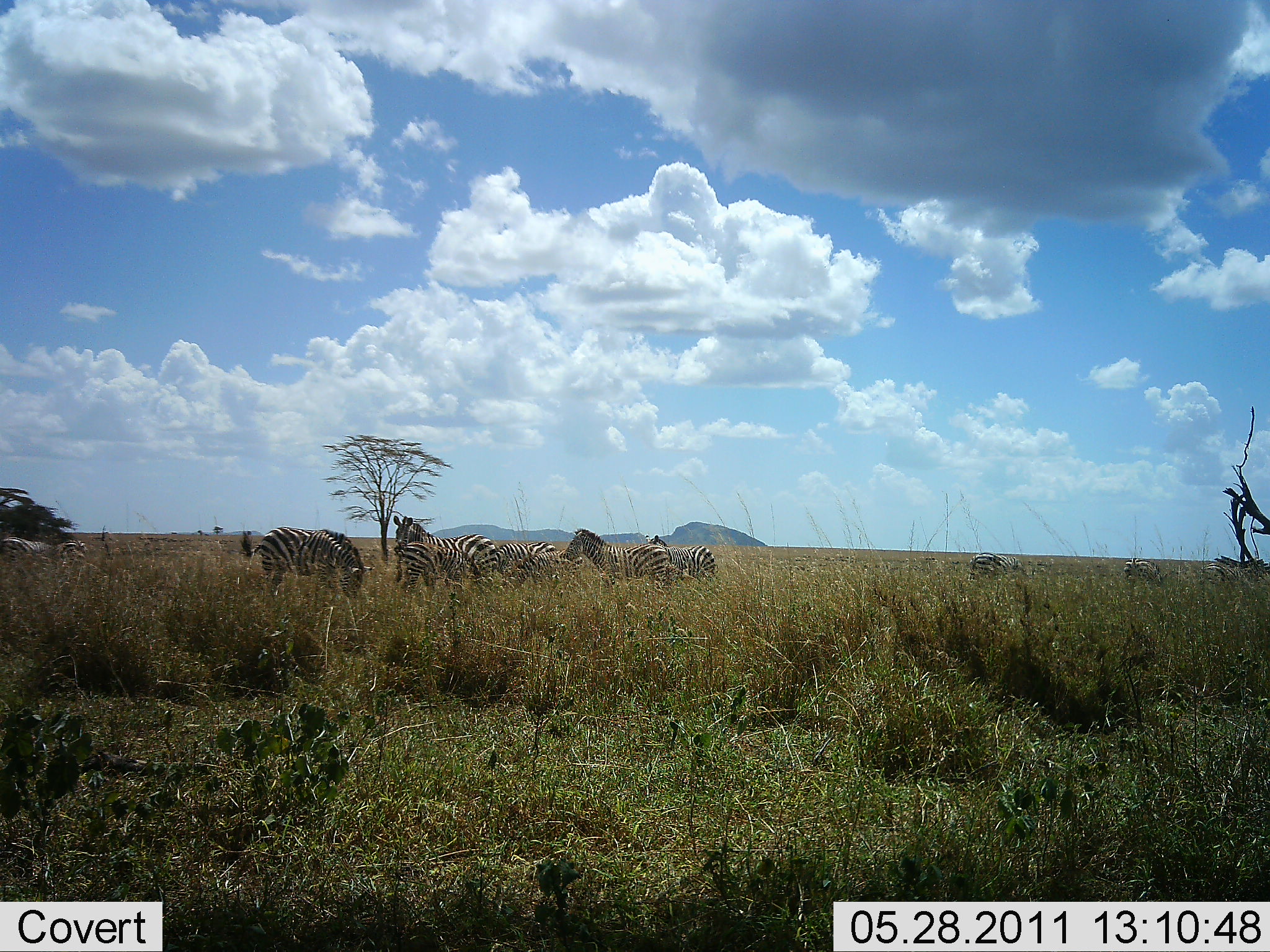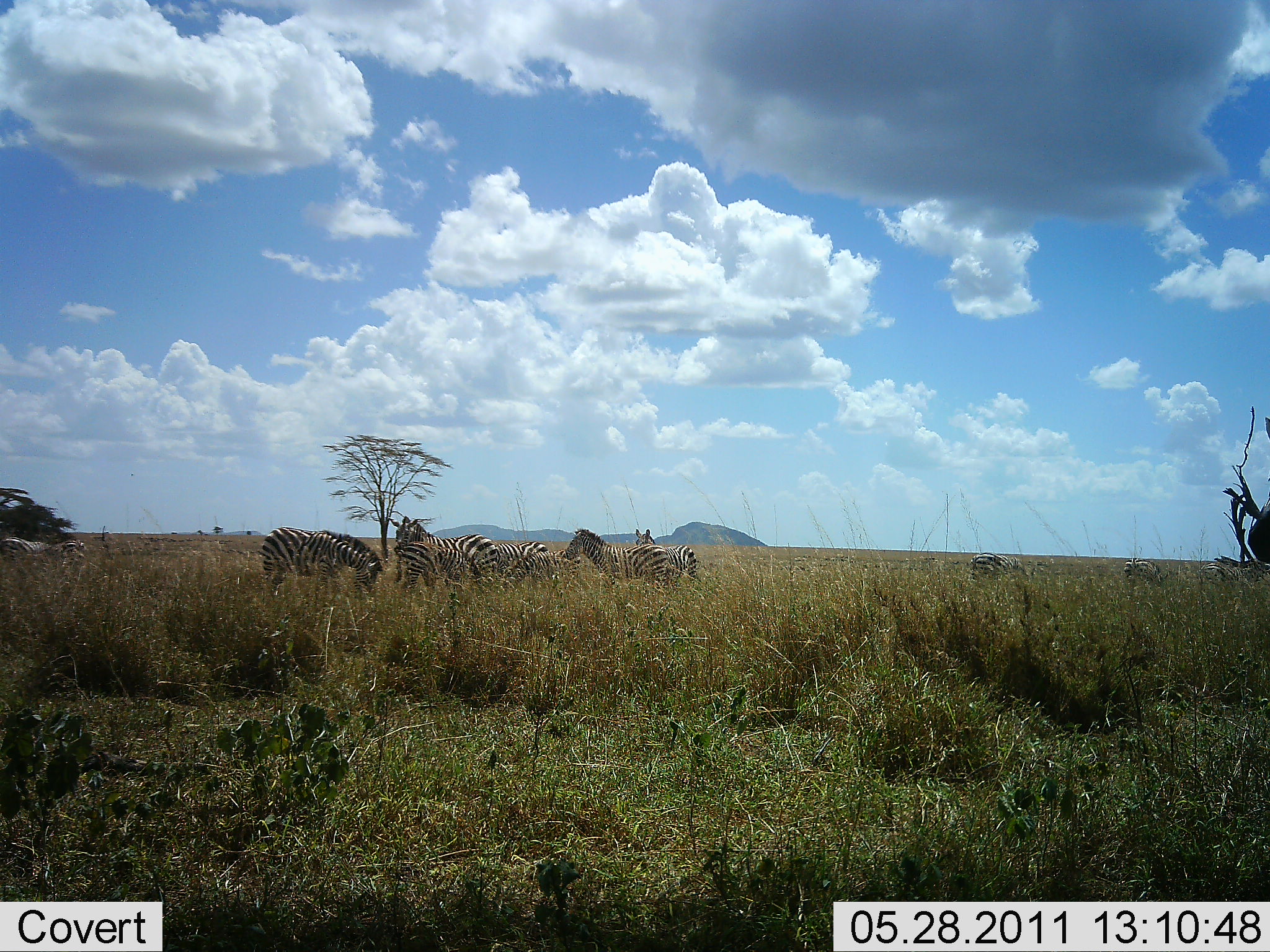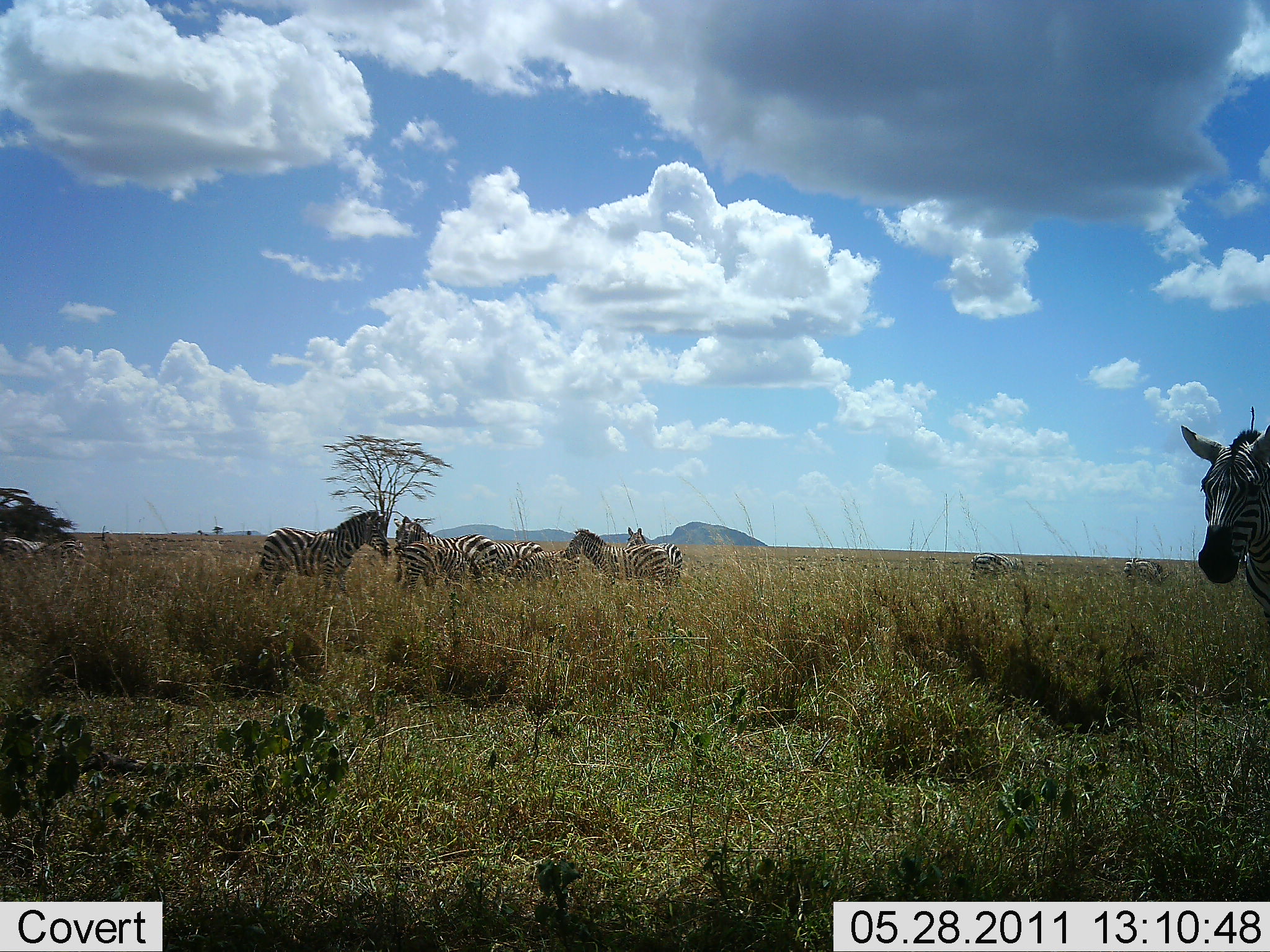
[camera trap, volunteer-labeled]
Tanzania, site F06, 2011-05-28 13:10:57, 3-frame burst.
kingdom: Animalia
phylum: Chordata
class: Mammalia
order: Perissodactyla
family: Equidae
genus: Equus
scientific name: Equus quagga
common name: plains zebra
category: zebra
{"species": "zebra (plains zebra) (Equus quagga)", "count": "8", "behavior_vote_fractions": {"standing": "50%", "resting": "0%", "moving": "50%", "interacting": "0%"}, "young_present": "10%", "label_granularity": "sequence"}